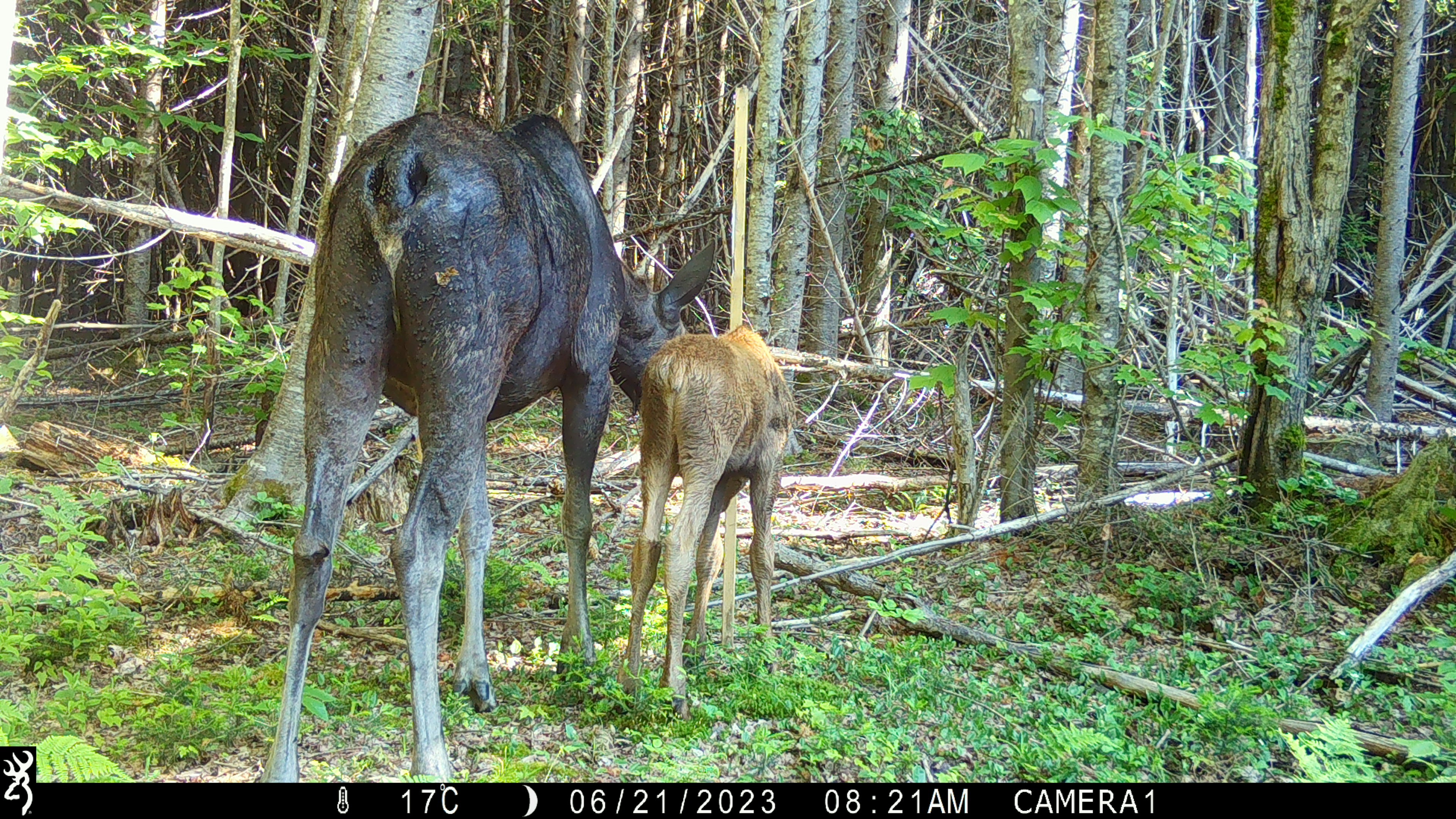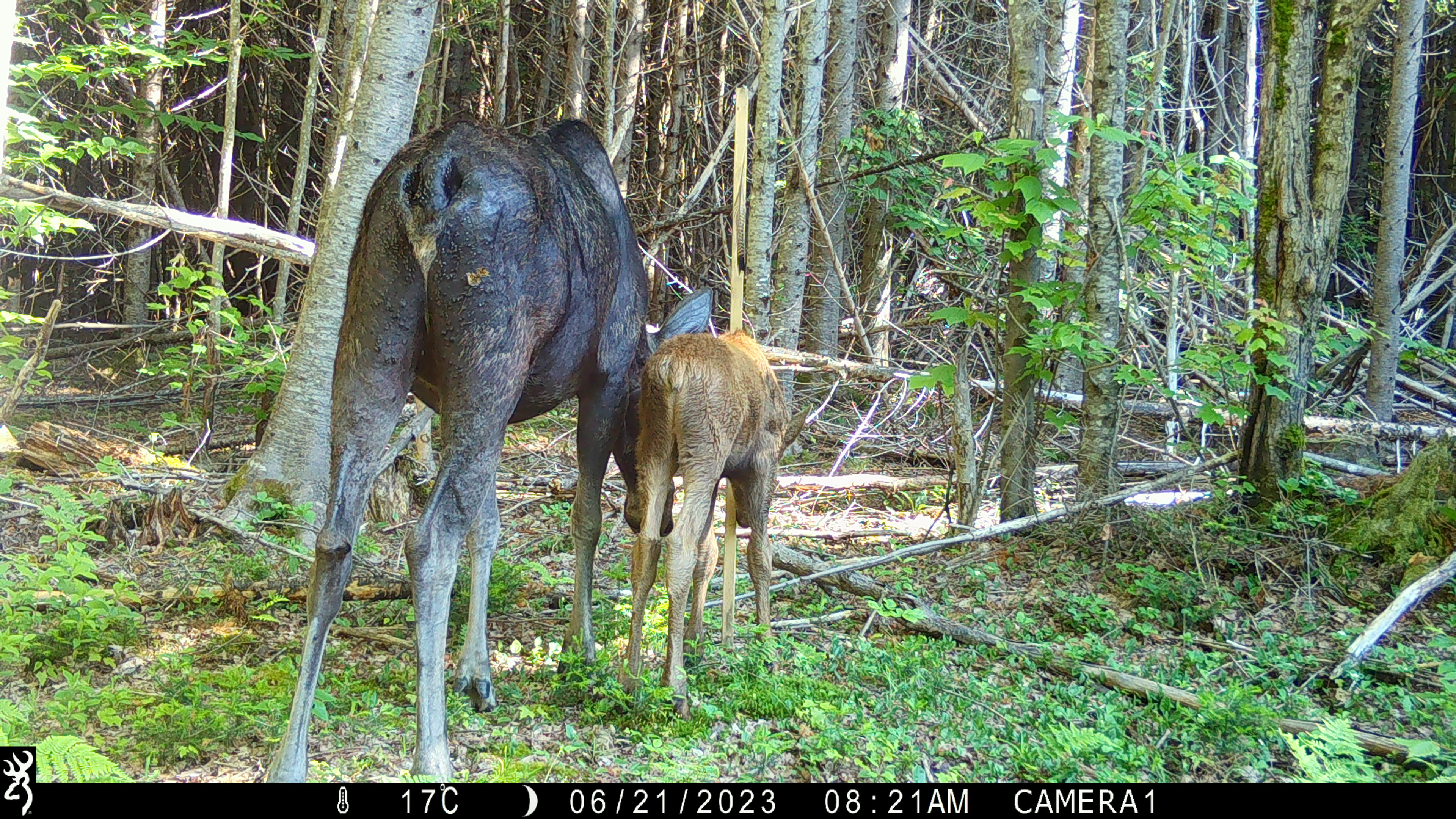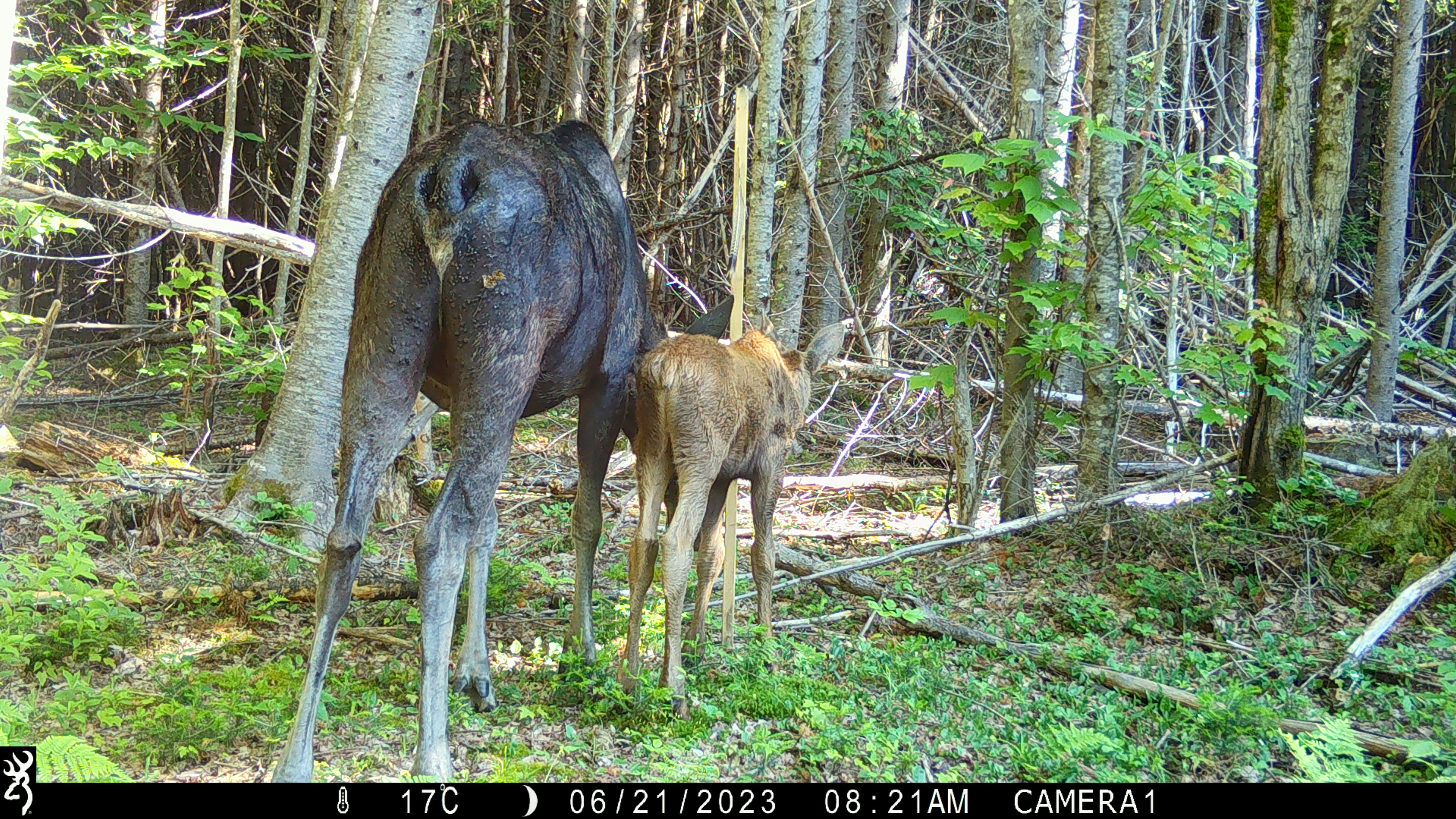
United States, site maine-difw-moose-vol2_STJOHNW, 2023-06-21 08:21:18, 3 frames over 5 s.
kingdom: Animalia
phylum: Chordata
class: Mammalia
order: Artiodactyla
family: Cervidae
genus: Alces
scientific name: Alces alces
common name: moose